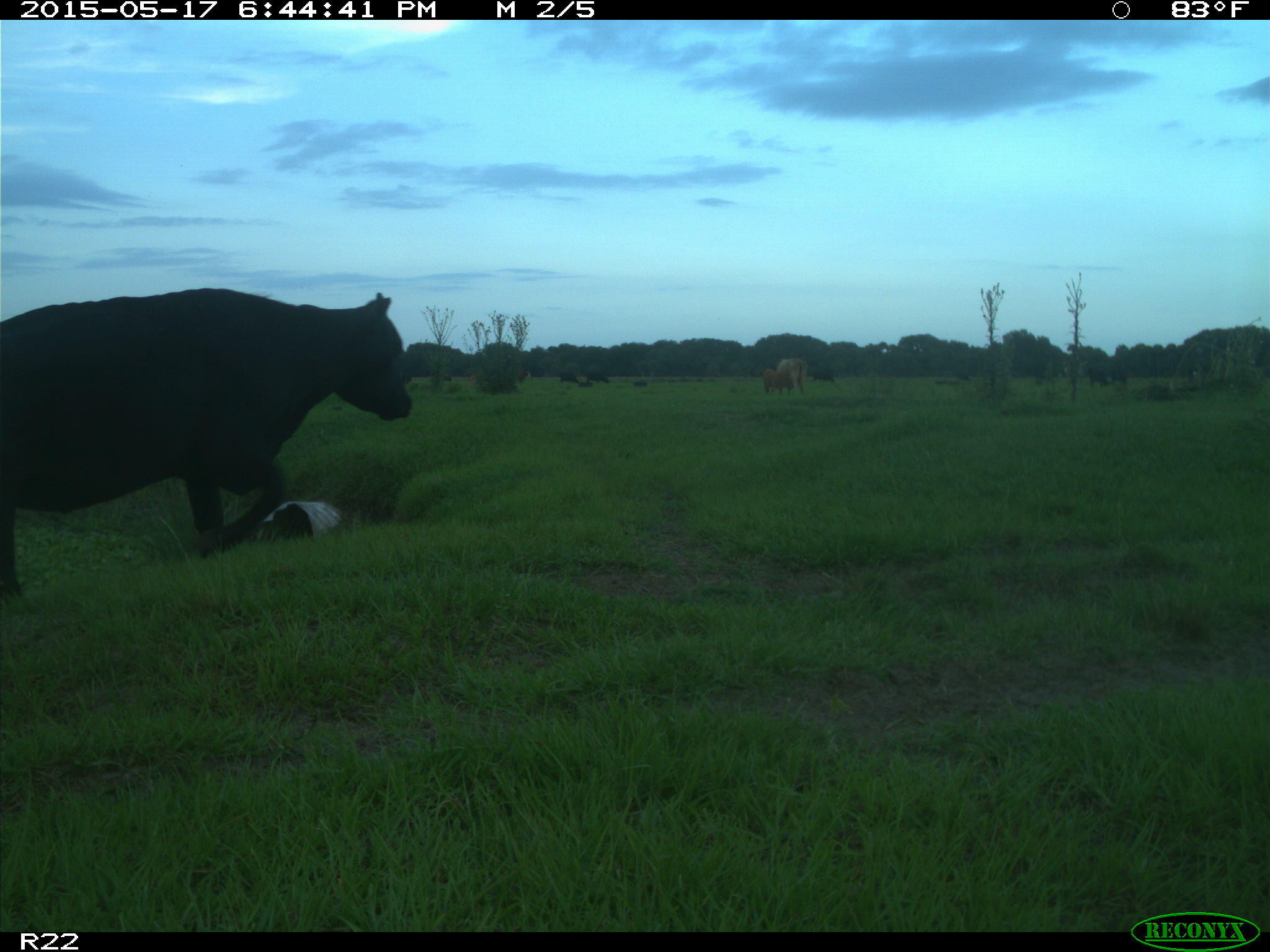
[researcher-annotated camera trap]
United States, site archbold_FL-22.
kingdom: Animalia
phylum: Chordata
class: Mammalia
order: Artiodactyla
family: Bovidae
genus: Bos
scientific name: Bos taurus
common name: domestic cow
Bos taurus (domestic cow).